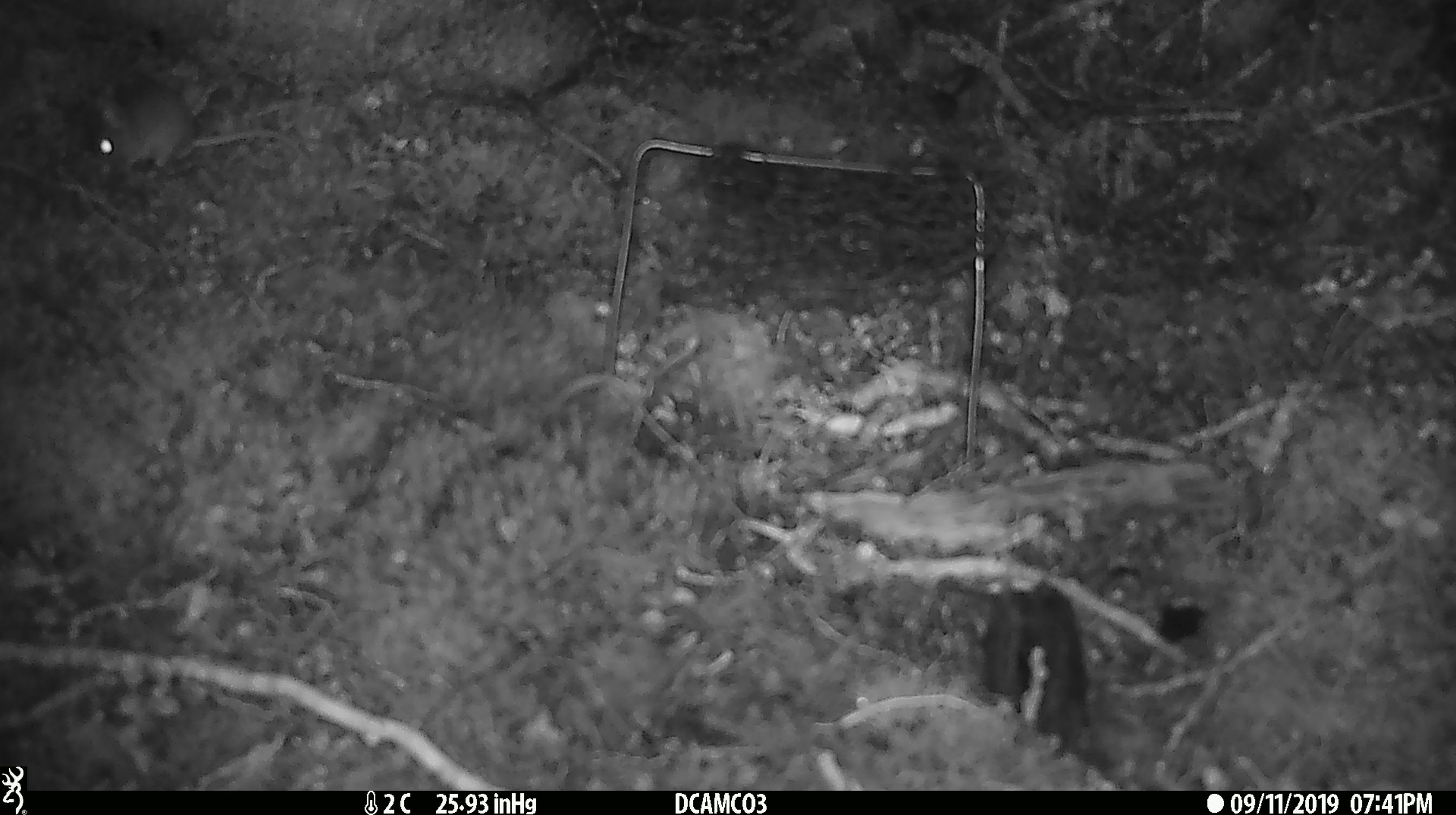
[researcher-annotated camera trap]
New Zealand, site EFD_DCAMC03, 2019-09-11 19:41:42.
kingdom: Animalia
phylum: Chordata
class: Mammalia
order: Rodentia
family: Muridae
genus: Mus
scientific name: Mus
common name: mouse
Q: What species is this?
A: Mouse (Mus).